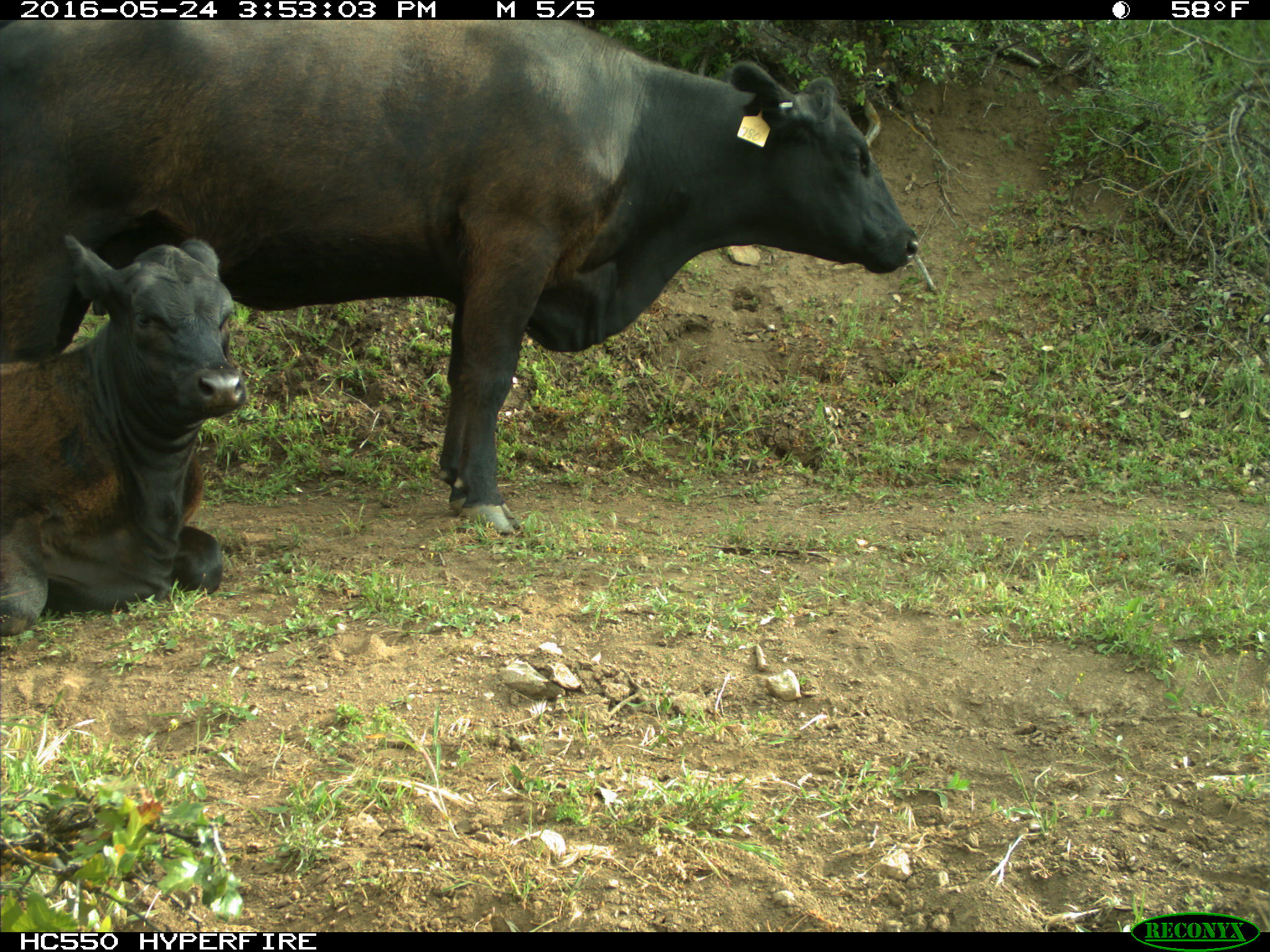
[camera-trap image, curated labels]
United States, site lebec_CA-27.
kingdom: Animalia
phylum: Chordata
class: Mammalia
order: Artiodactyla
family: Bovidae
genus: Bos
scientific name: Bos taurus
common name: domestic cow